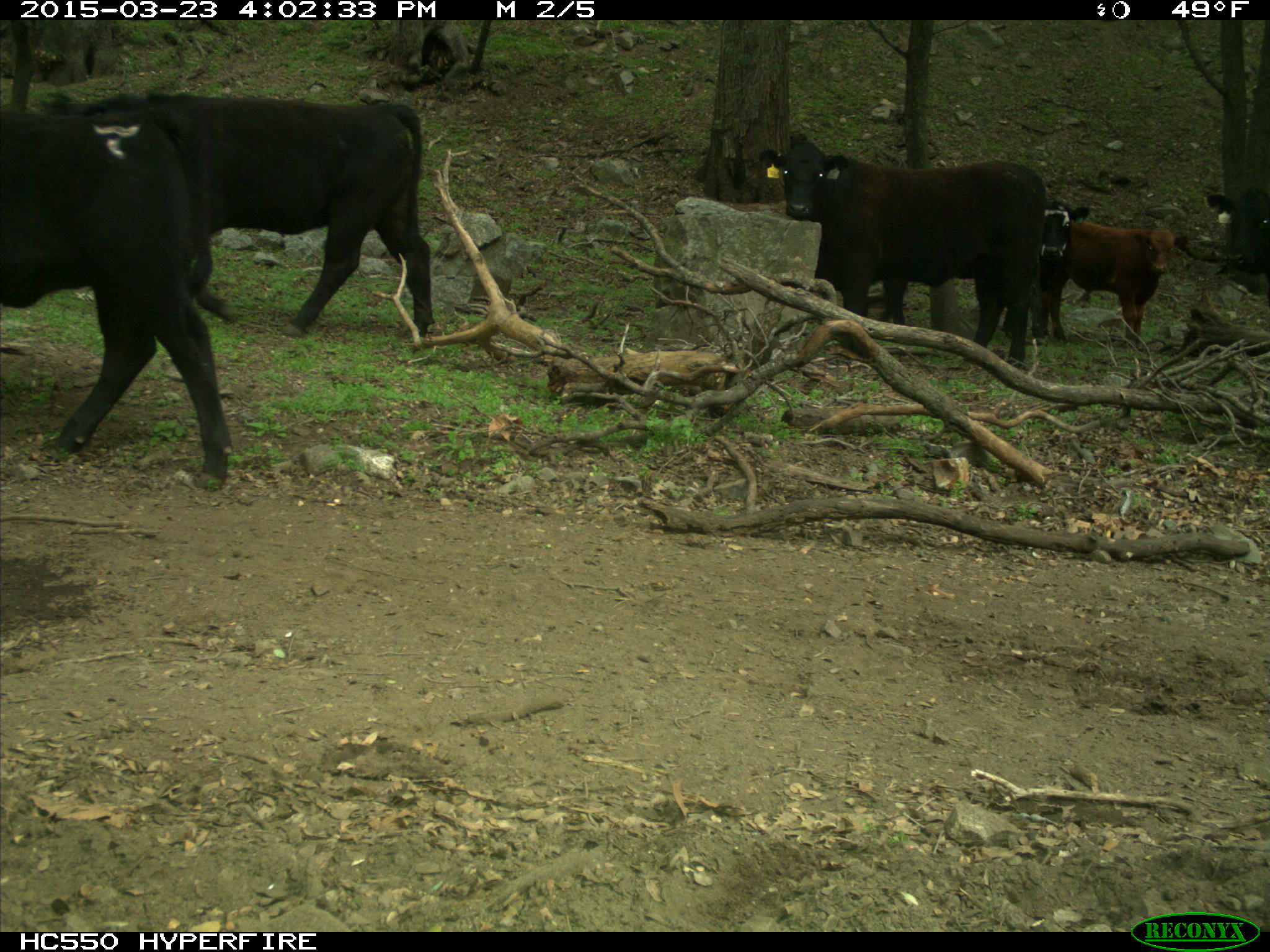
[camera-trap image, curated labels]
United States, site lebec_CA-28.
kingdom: Animalia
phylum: Chordata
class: Mammalia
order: Artiodactyla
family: Bovidae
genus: Bos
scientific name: Bos taurus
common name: domestic cow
Bos taurus (domestic cow).